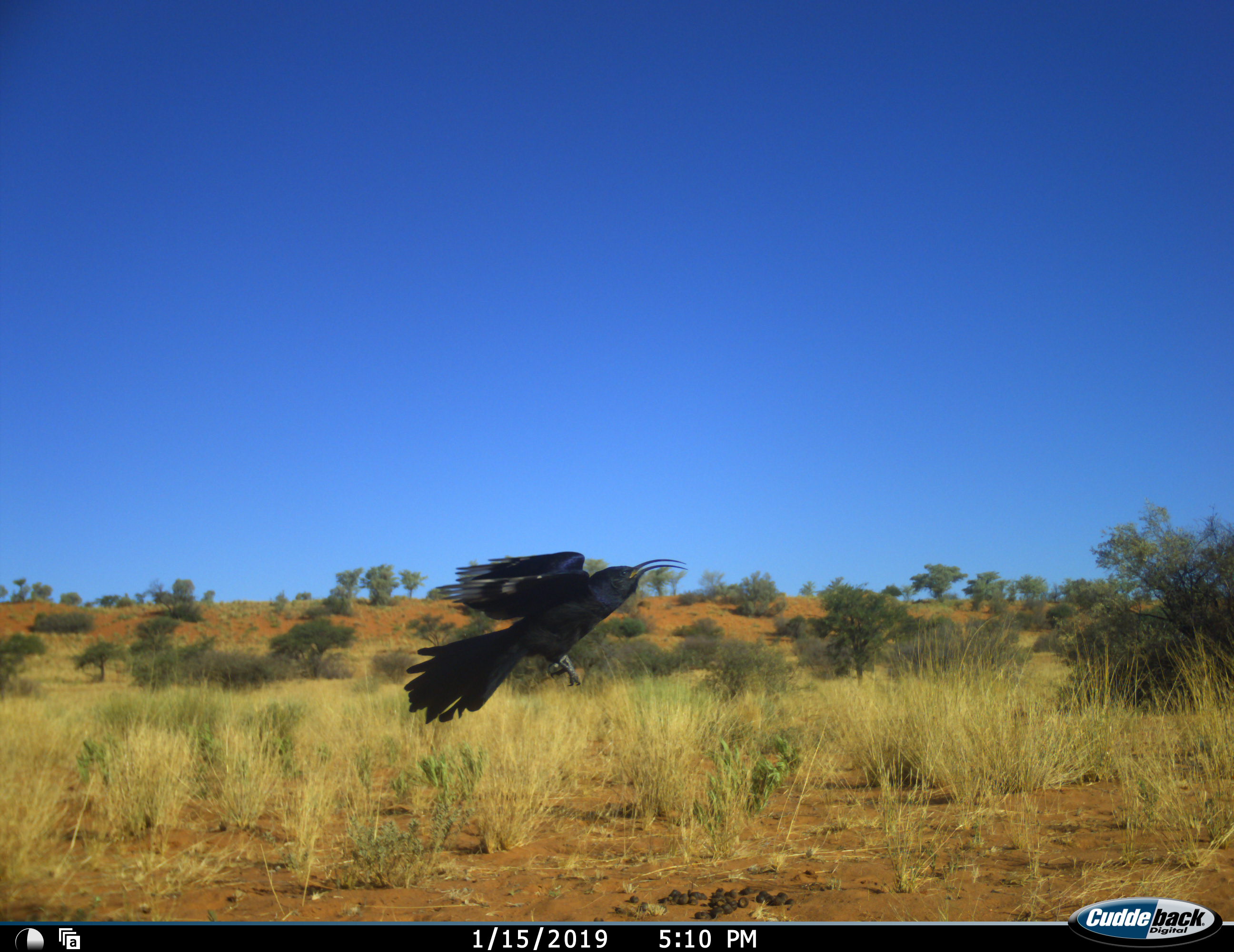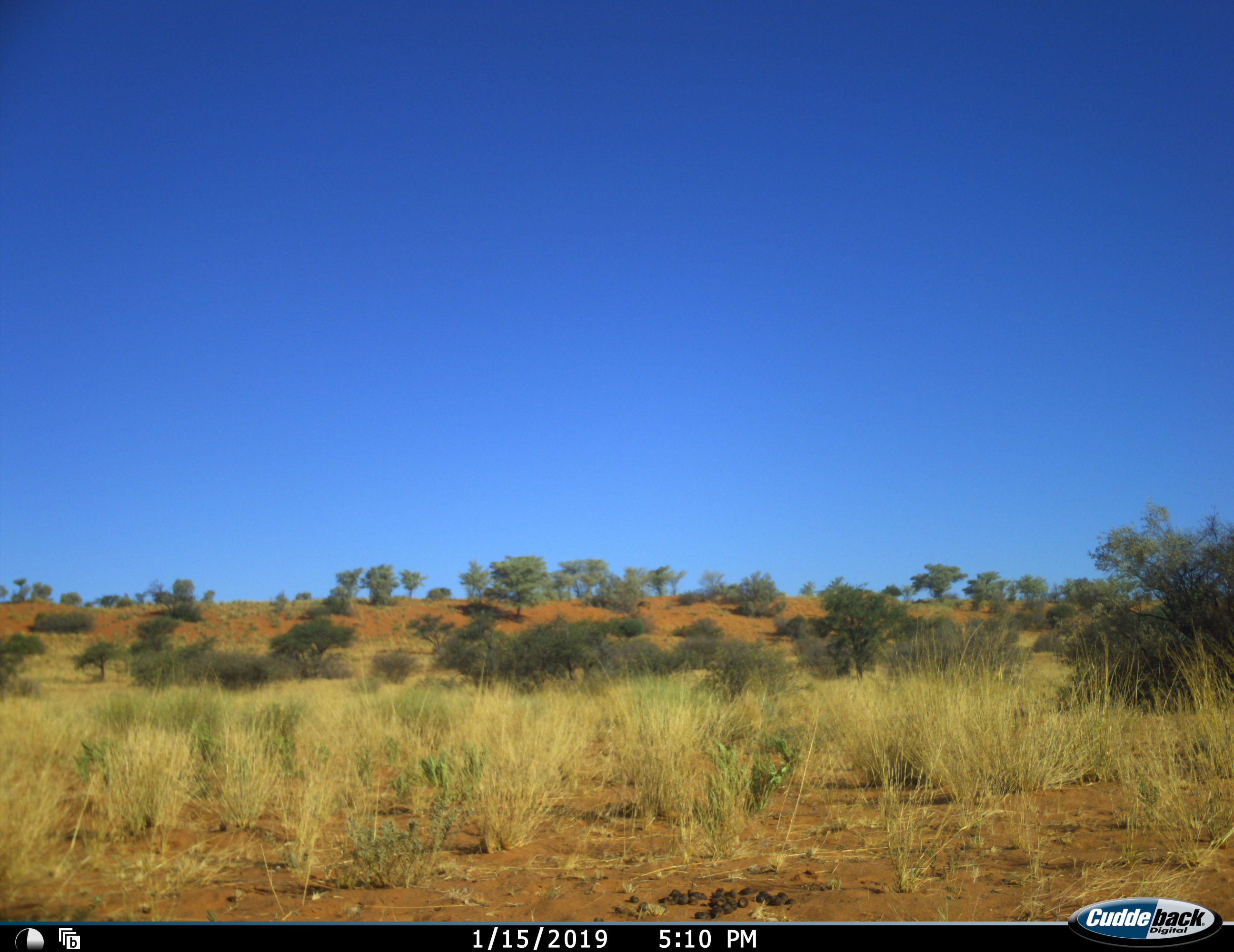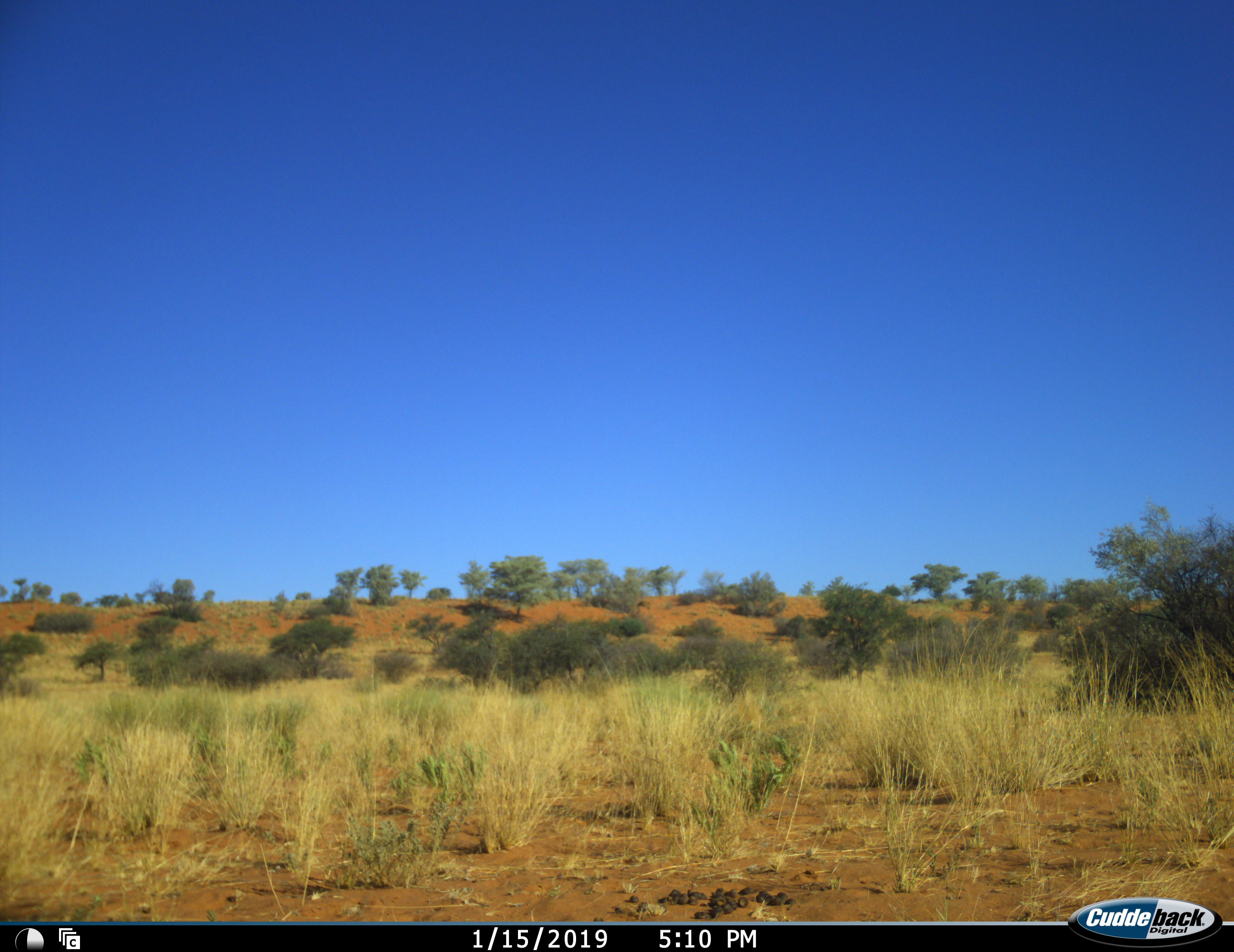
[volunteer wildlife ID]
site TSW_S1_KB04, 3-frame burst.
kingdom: Animalia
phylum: Chordata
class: Aves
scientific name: Aves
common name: bird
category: birdother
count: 1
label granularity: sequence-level